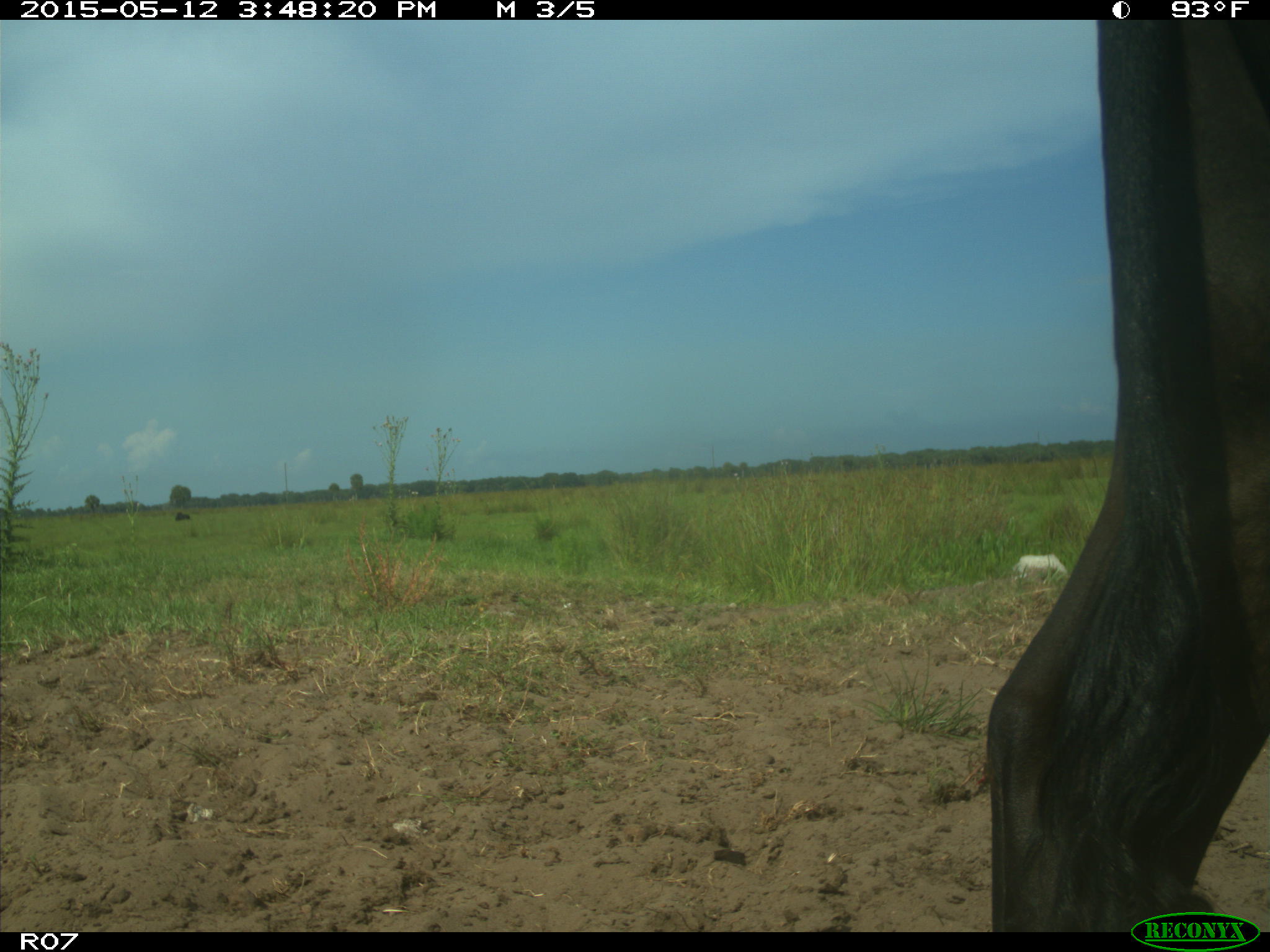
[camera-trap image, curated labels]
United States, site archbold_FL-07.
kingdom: Animalia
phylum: Chordata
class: Mammalia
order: Artiodactyla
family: Bovidae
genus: Bos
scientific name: Bos taurus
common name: domestic cow